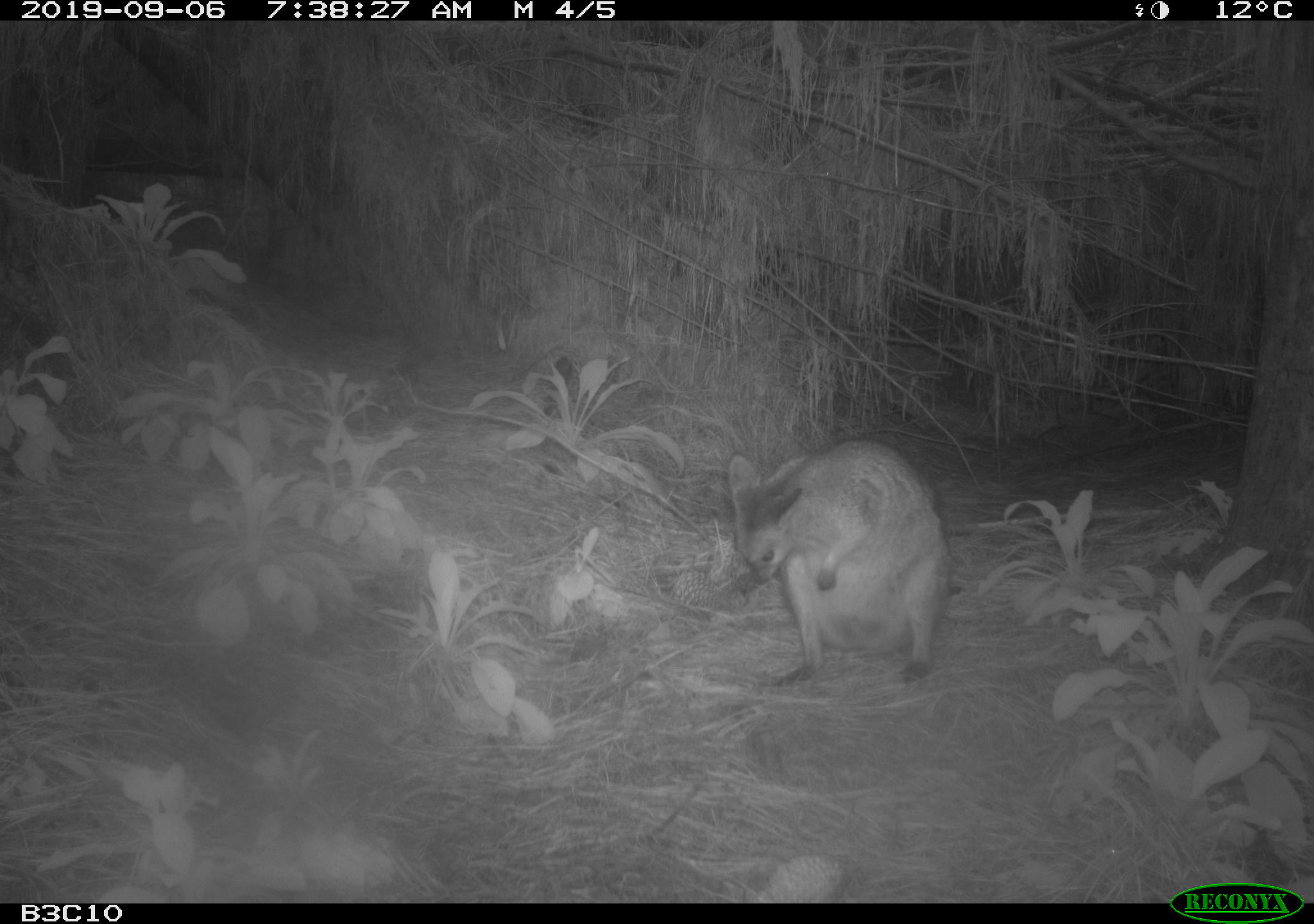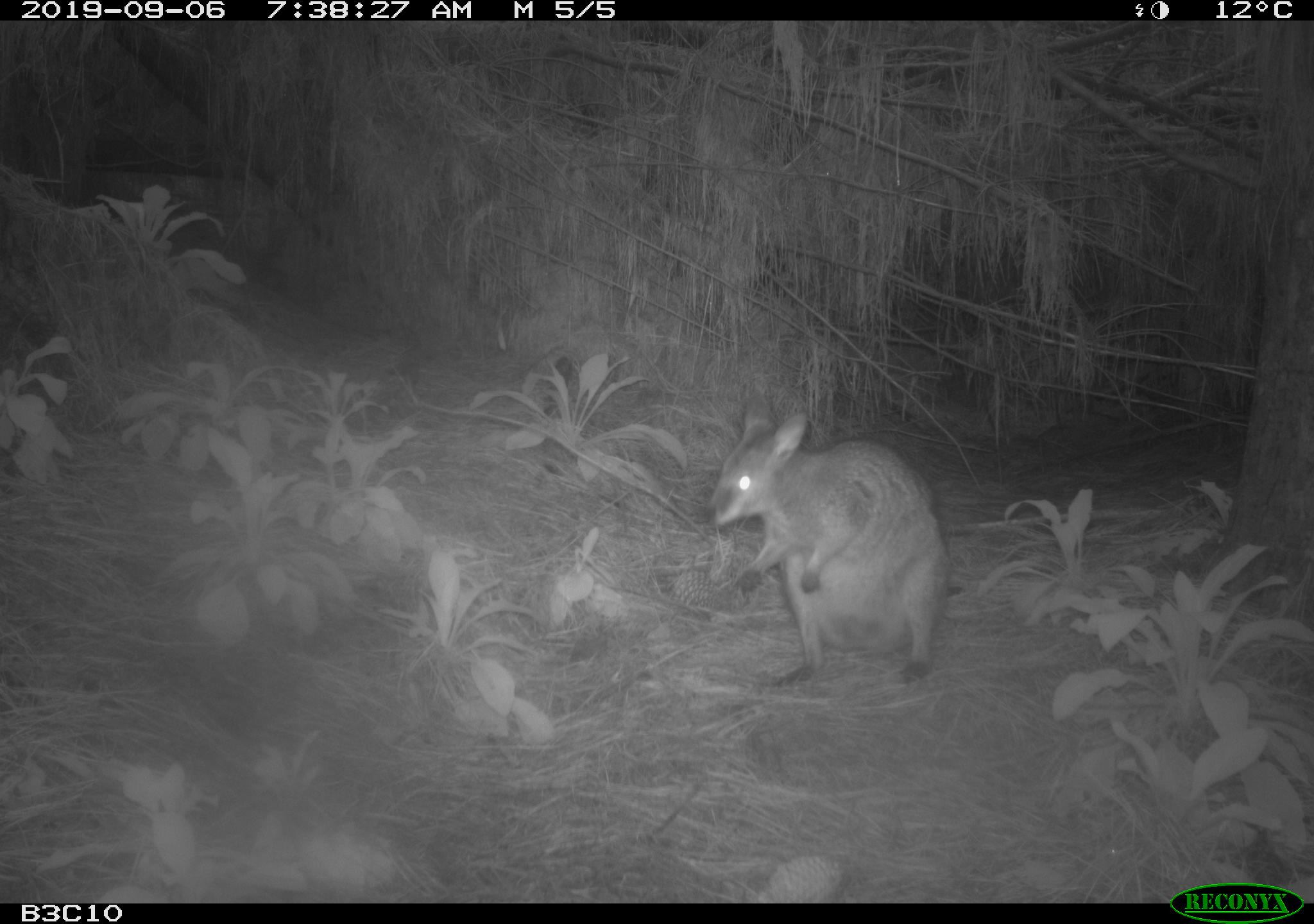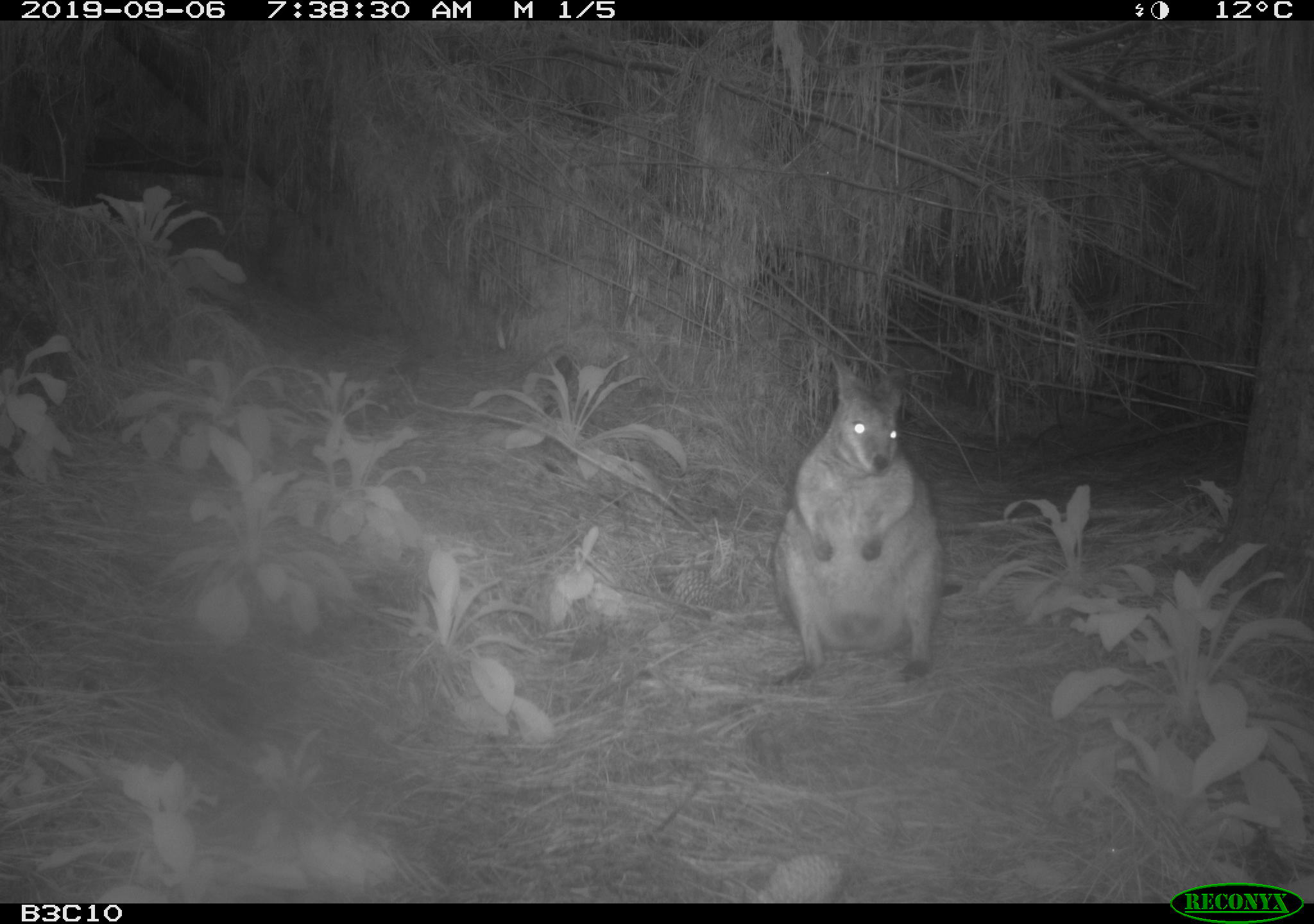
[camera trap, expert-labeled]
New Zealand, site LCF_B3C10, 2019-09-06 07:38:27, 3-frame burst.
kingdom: Animalia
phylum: Chordata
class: Mammalia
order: Diprotodontia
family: Macropodidae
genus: Notamacropus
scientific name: Notamacropus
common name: wallaby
Wallaby (Notamacropus).